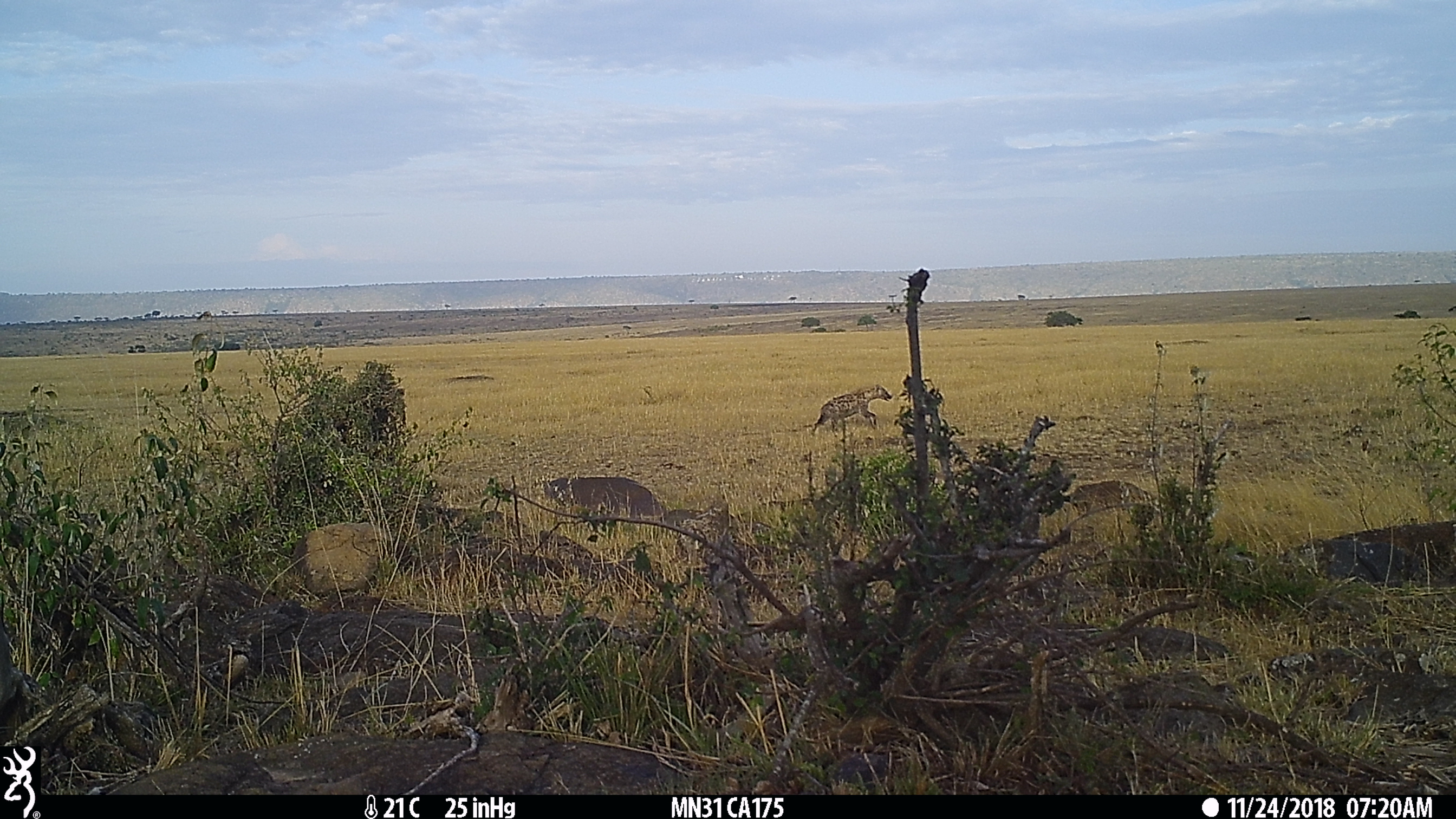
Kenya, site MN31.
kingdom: Animalia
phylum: Chordata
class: Mammalia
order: Carnivora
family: Hyaenidae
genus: Crocuta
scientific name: Crocuta crocuta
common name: spotted hyena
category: hyena spotted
Hyena spotted (spotted hyena) (Crocuta crocuta).